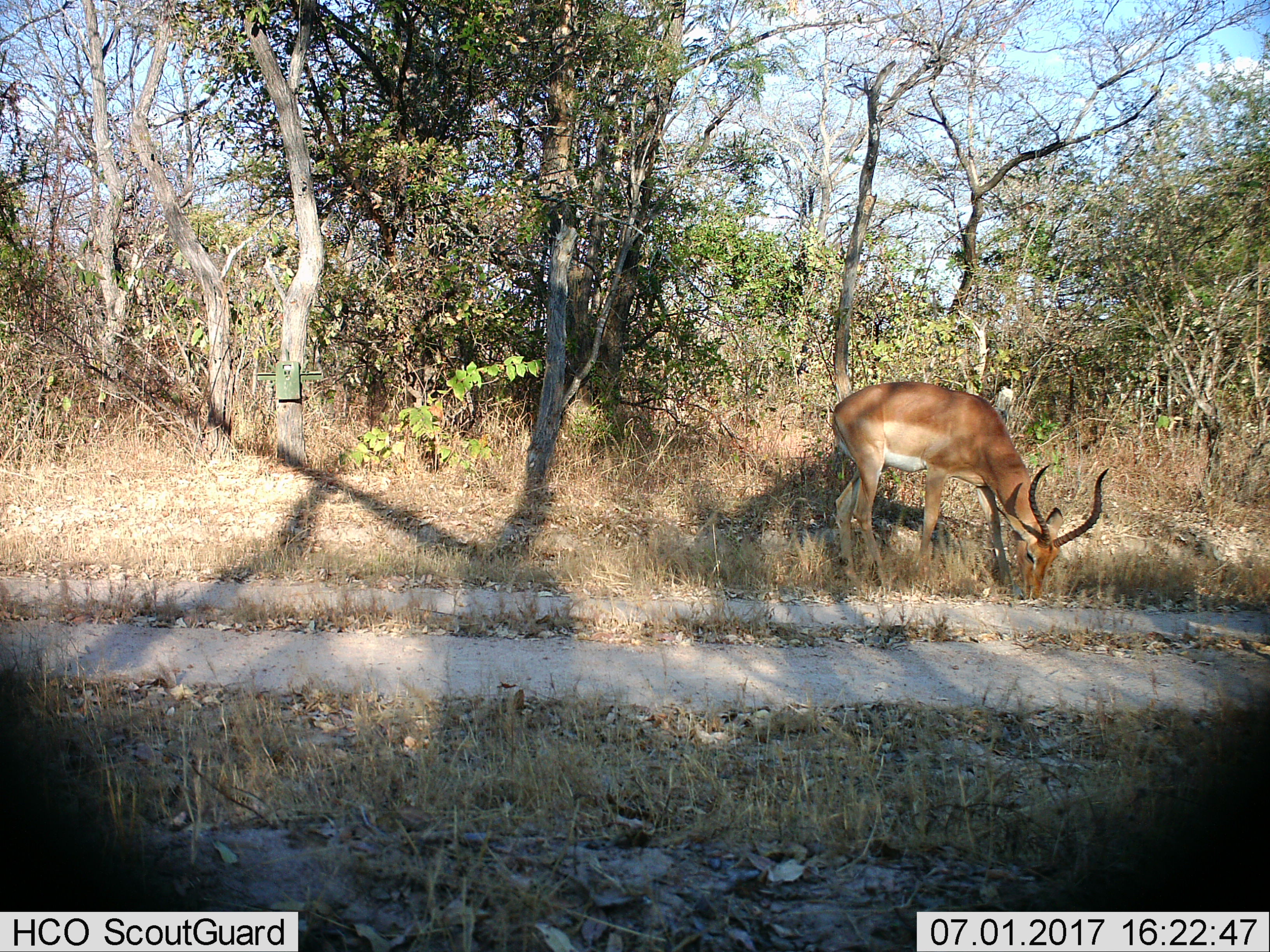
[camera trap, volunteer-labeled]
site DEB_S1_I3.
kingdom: Animalia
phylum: Chordata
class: Mammalia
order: Artiodactyla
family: Bovidae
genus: Aepyceros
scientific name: Aepyceros melampus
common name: impala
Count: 1.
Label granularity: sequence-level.